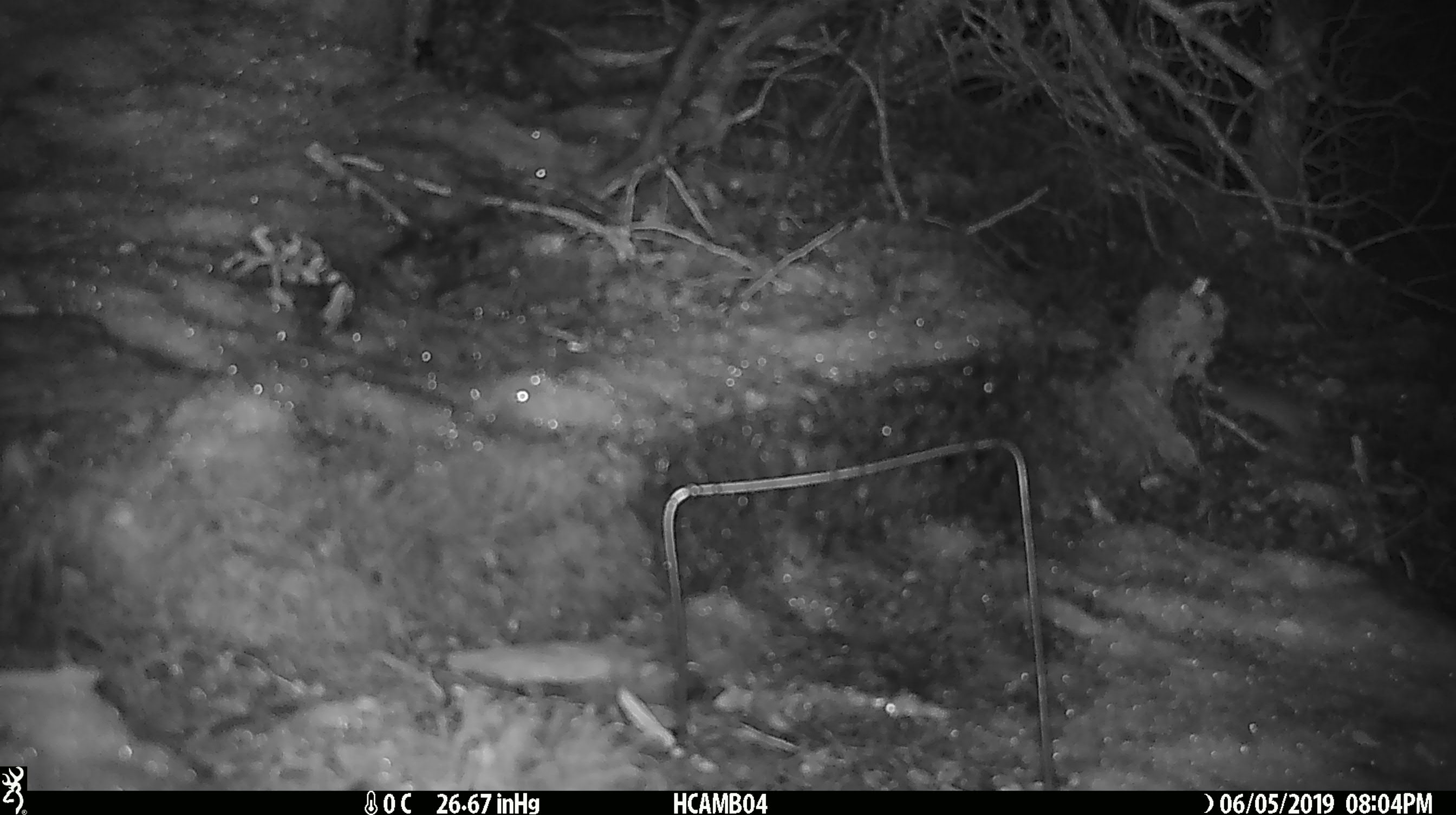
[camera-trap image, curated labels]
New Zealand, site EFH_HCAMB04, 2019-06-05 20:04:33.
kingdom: Animalia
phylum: Chordata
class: Mammalia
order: Rodentia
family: Muridae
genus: Mus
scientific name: Mus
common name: mouse